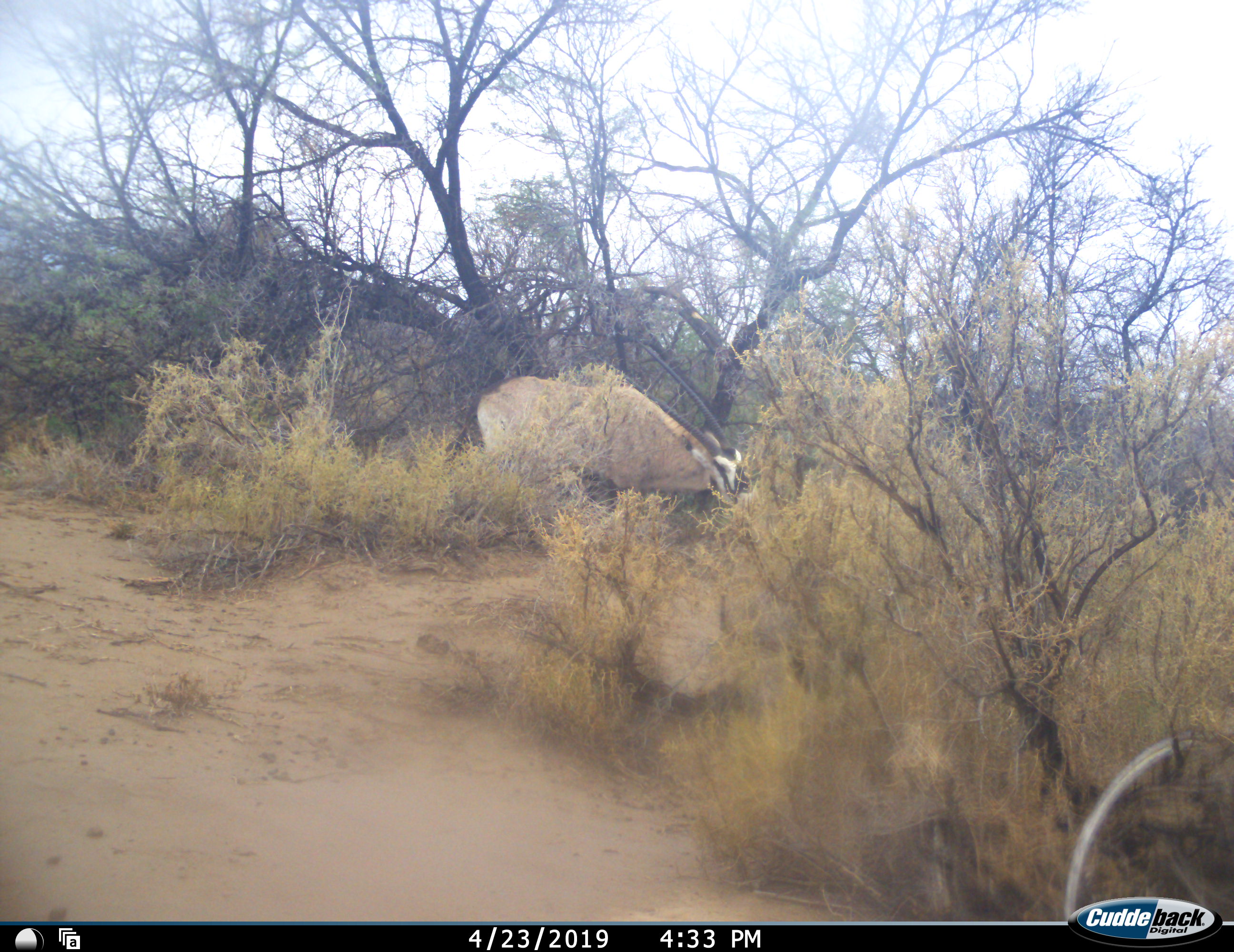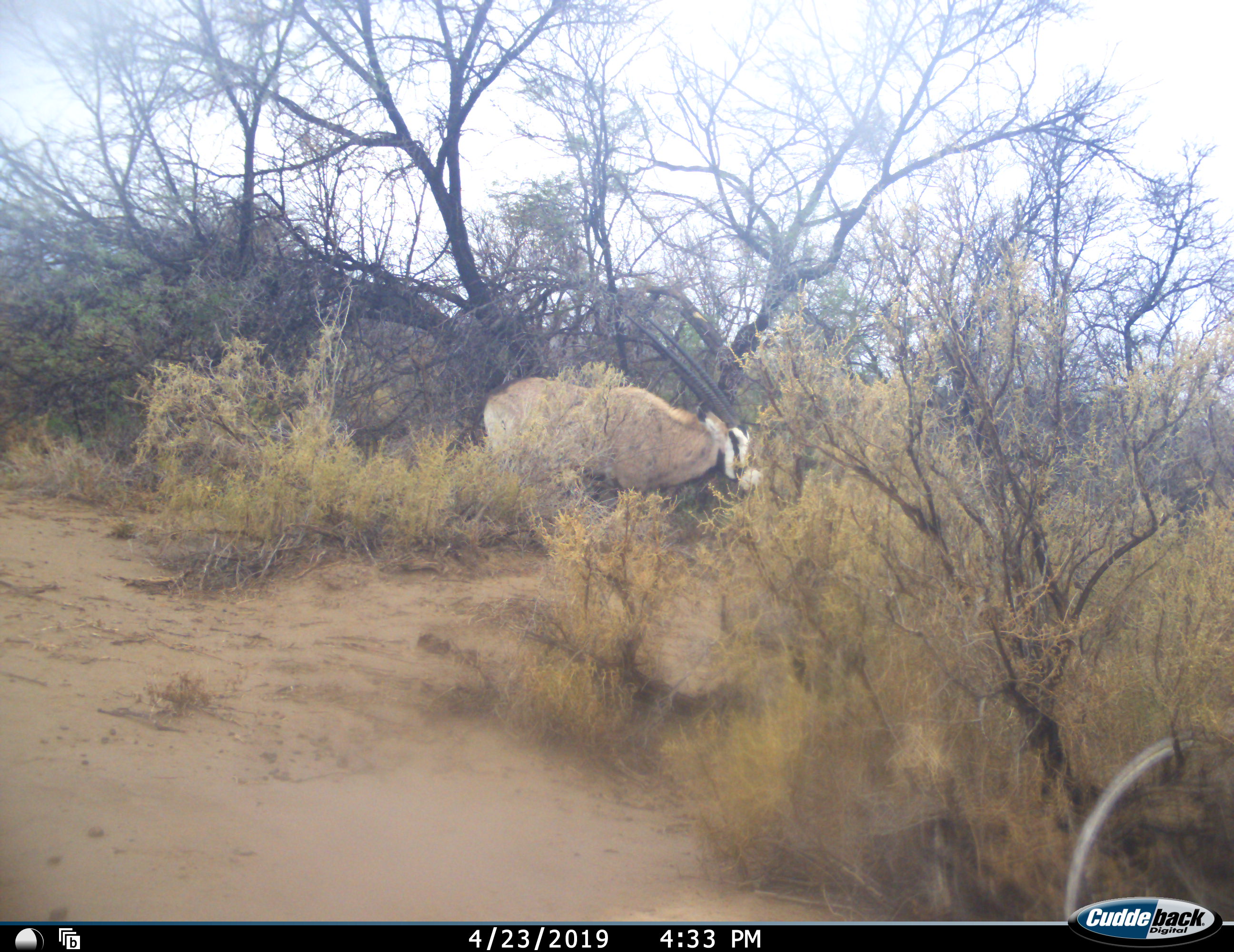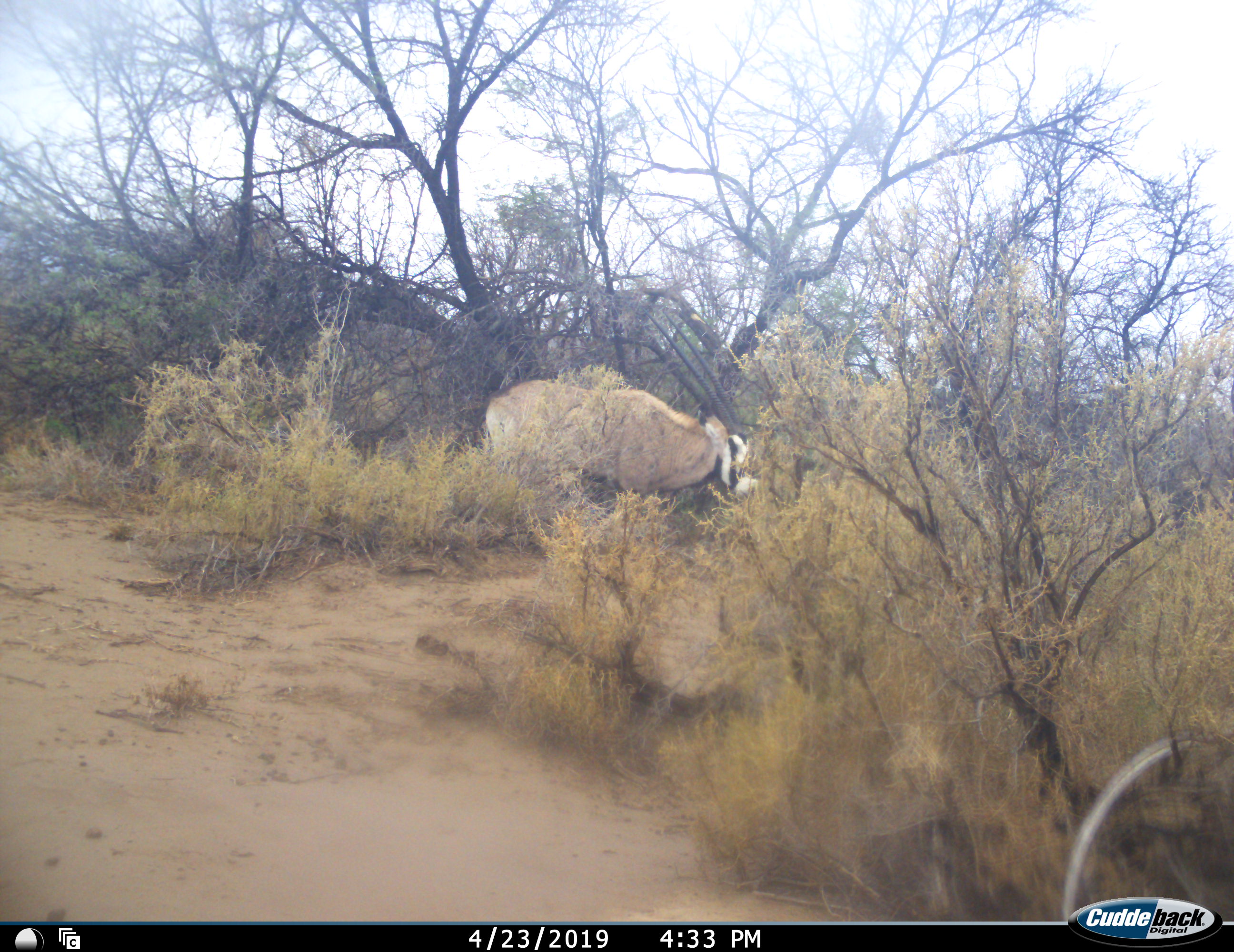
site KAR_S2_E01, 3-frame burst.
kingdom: Animalia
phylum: Chordata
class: Mammalia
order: Artiodactyla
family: Bovidae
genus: Oryx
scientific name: Oryx gazella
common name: gemsbok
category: oryx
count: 1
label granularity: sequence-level